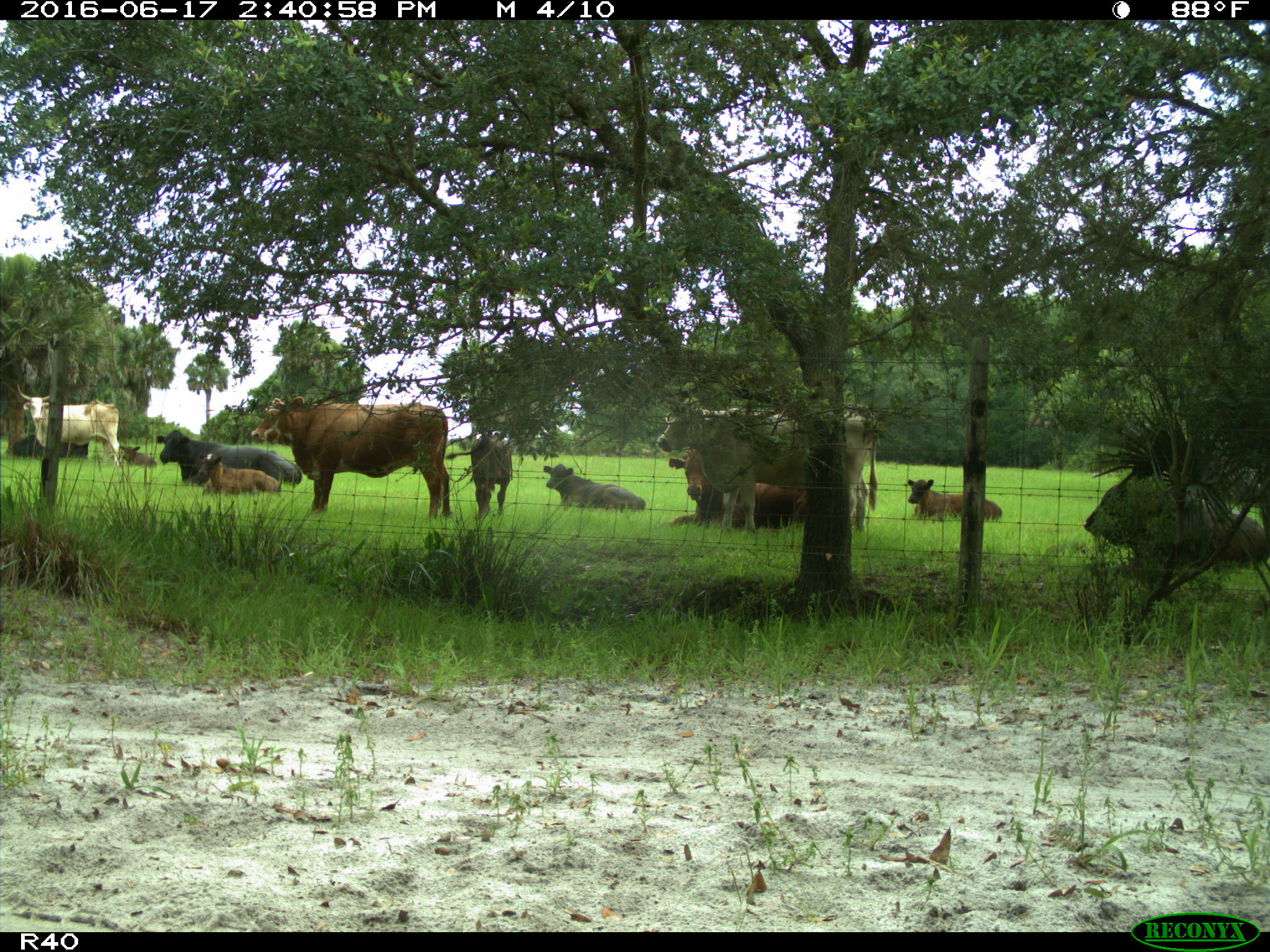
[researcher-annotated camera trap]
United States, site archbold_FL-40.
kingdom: Animalia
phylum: Chordata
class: Mammalia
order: Artiodactyla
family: Bovidae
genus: Bos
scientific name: Bos taurus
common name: domestic cow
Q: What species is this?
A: Bos taurus (domestic cow).